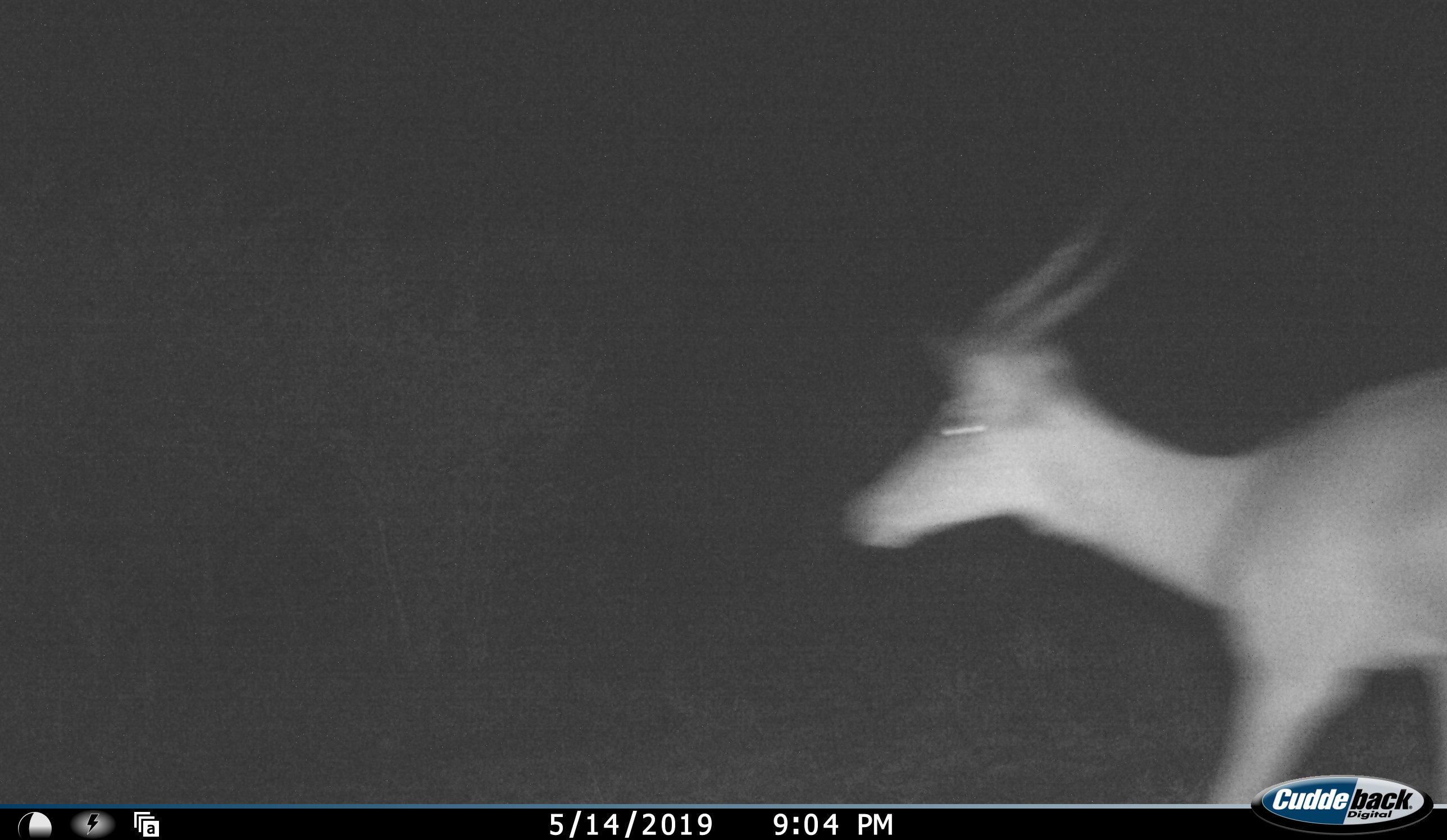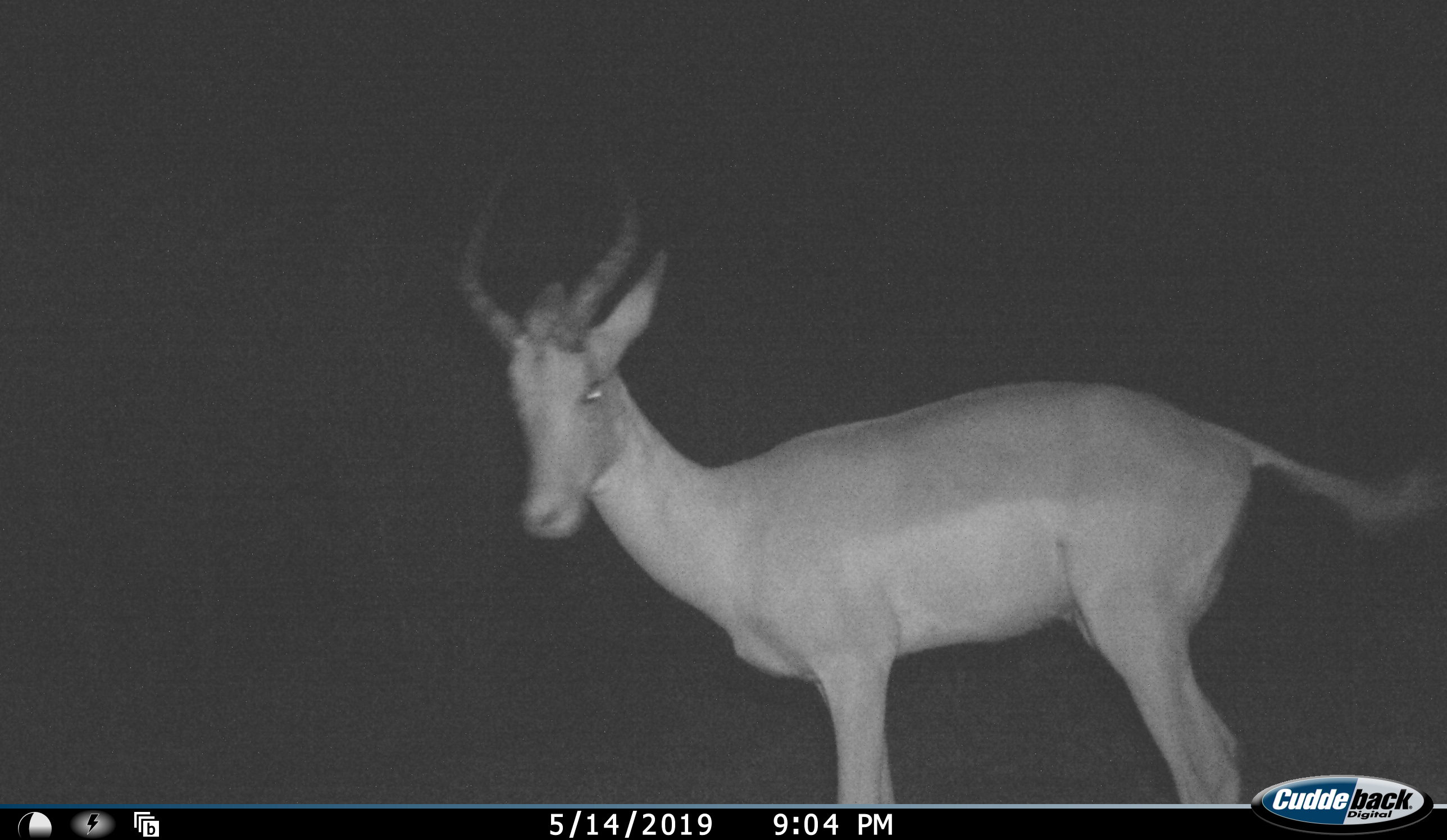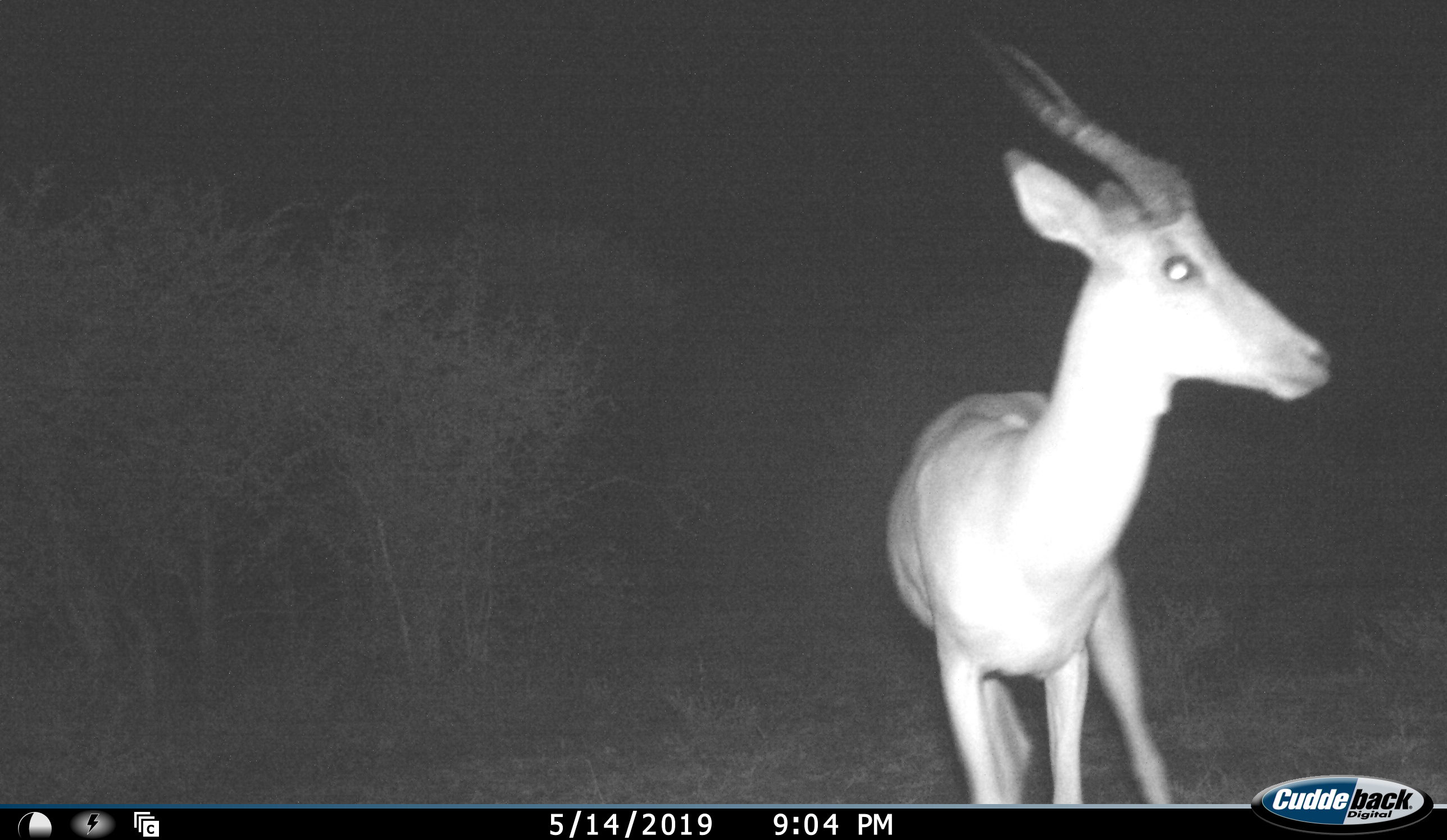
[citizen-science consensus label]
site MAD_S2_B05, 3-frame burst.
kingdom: Animalia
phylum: Chordata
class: Mammalia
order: Artiodactyla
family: Bovidae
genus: Aepyceros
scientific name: Aepyceros melampus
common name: impala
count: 1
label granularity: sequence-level